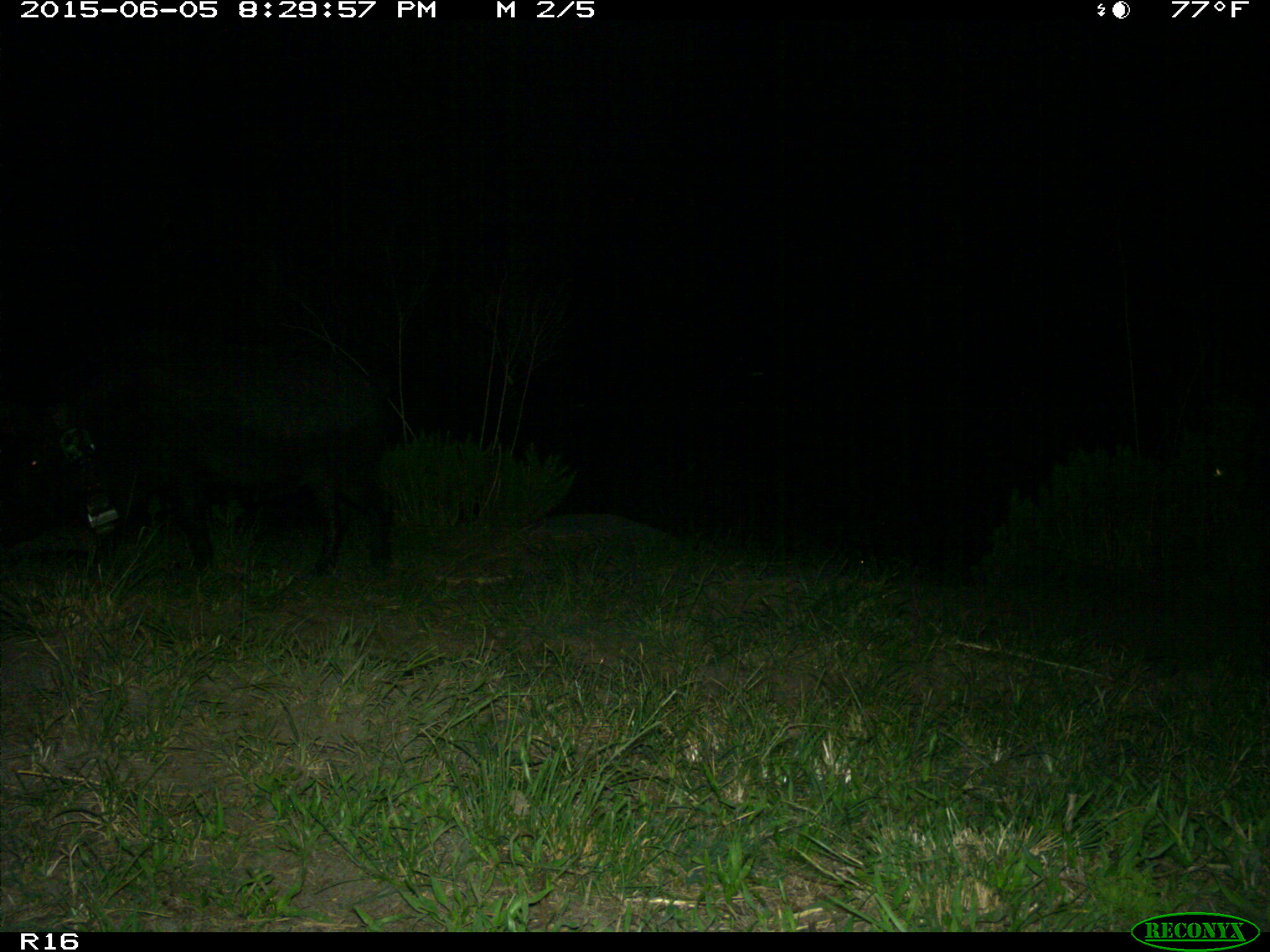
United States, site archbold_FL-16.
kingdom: Animalia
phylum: Chordata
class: Mammalia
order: Artiodactyla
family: Suidae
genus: Sus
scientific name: Sus scrofa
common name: wild boar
Sus scrofa (wild boar).